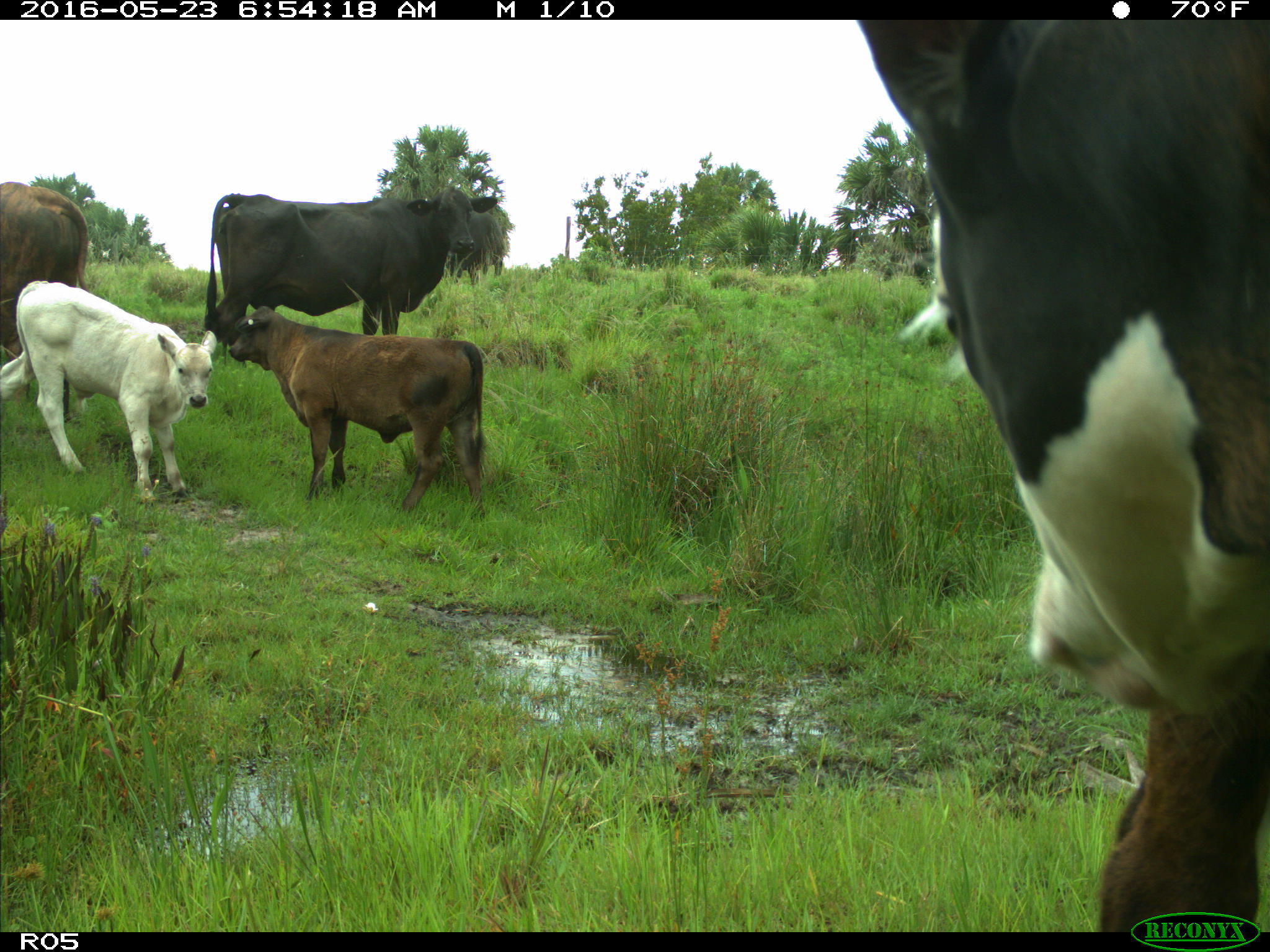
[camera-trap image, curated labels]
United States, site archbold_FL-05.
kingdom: Animalia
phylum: Chordata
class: Mammalia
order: Artiodactyla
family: Bovidae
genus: Bos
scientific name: Bos taurus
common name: domestic cow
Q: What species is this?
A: Bos taurus (domestic cow).